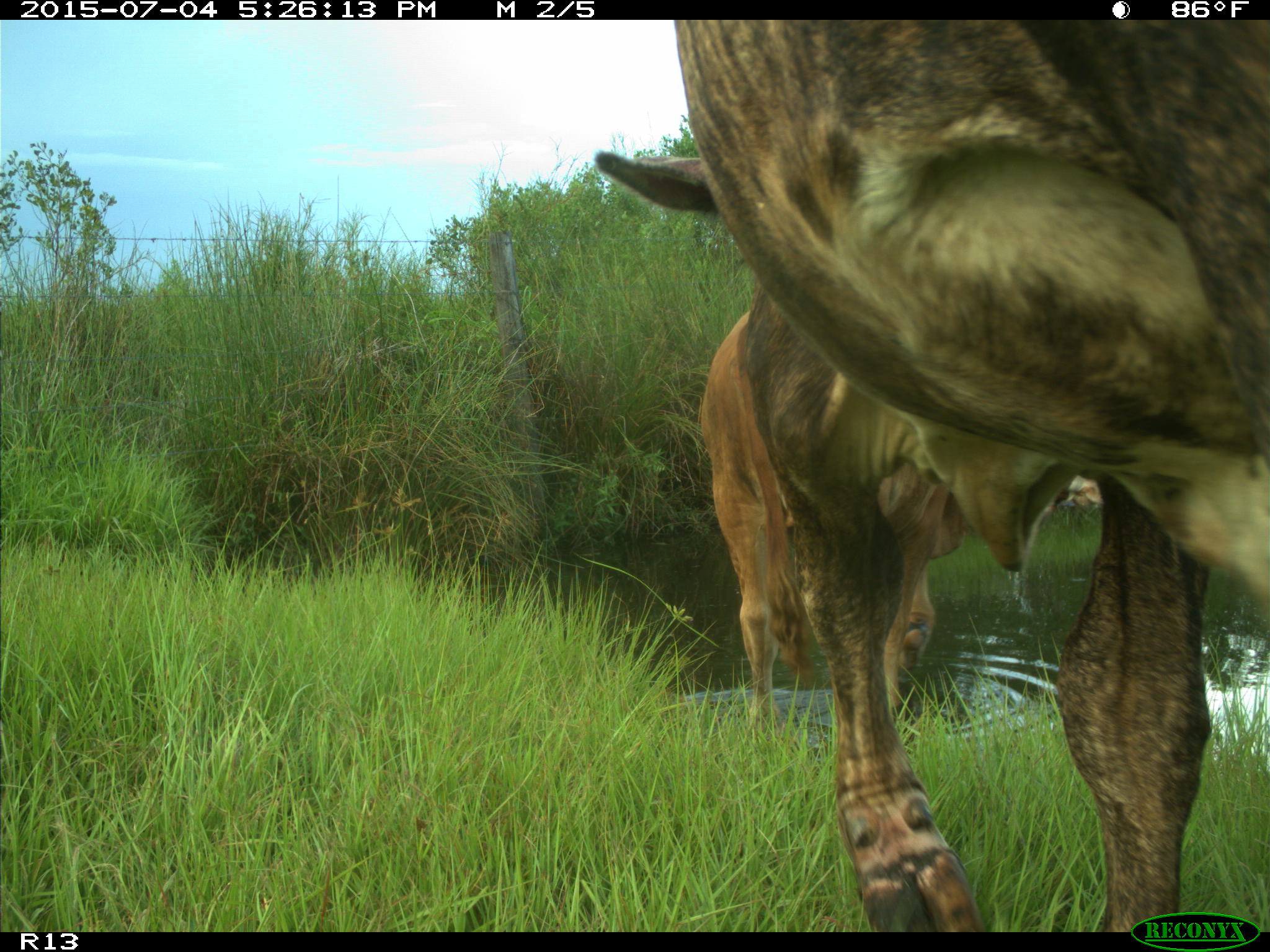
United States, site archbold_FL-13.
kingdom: Animalia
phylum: Chordata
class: Mammalia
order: Artiodactyla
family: Bovidae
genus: Bos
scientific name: Bos taurus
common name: domestic cow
Bos taurus (domestic cow).